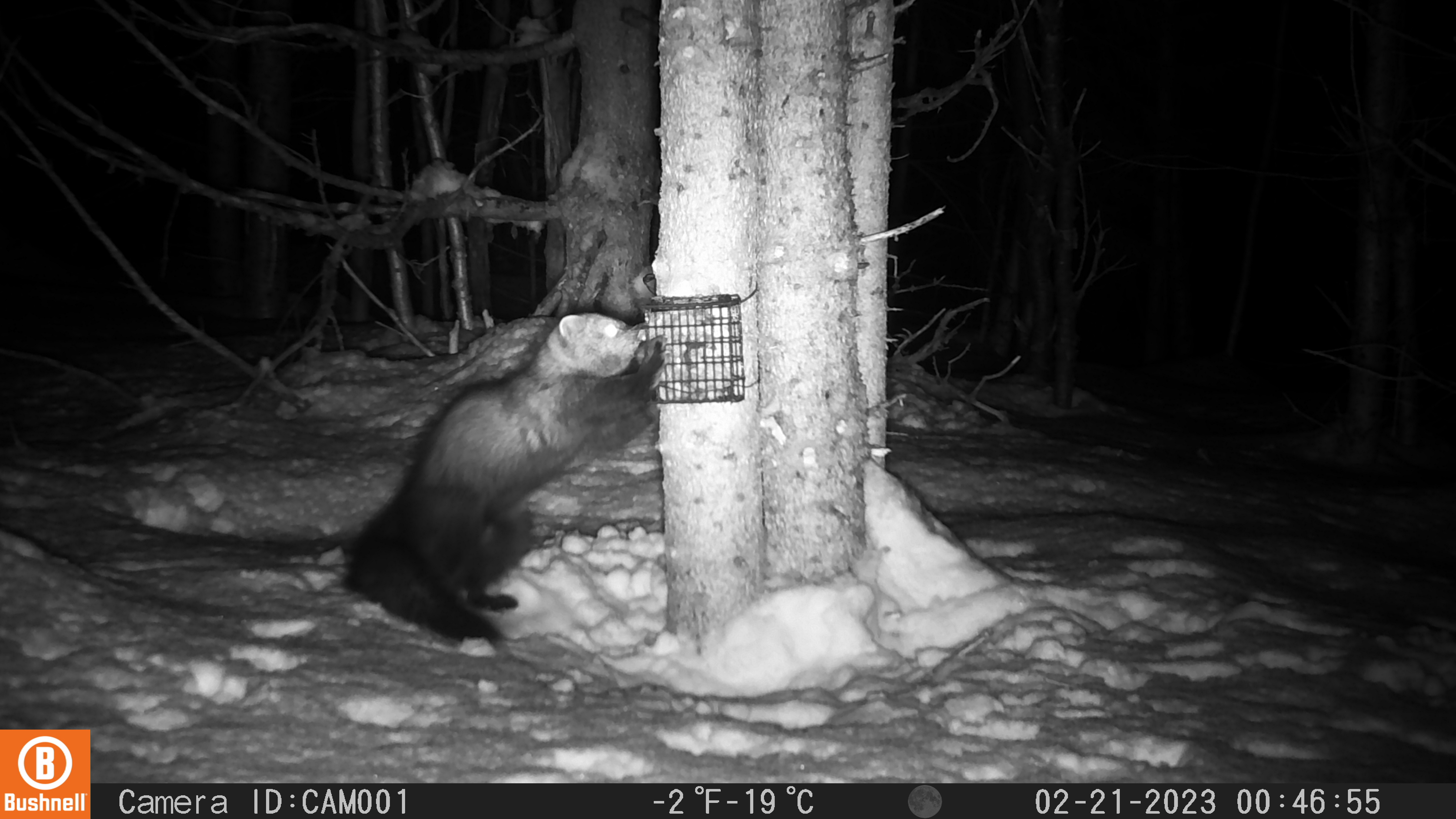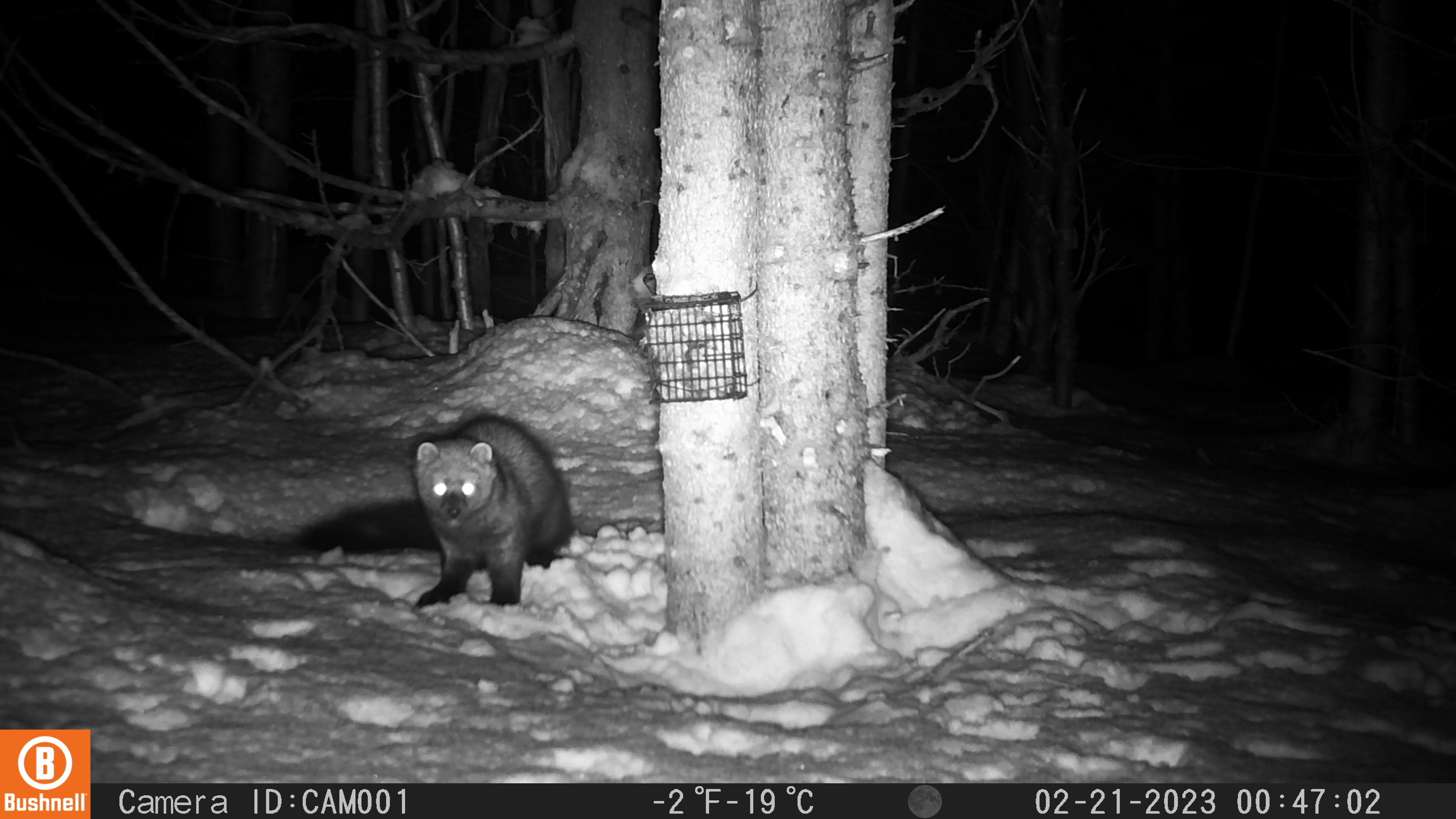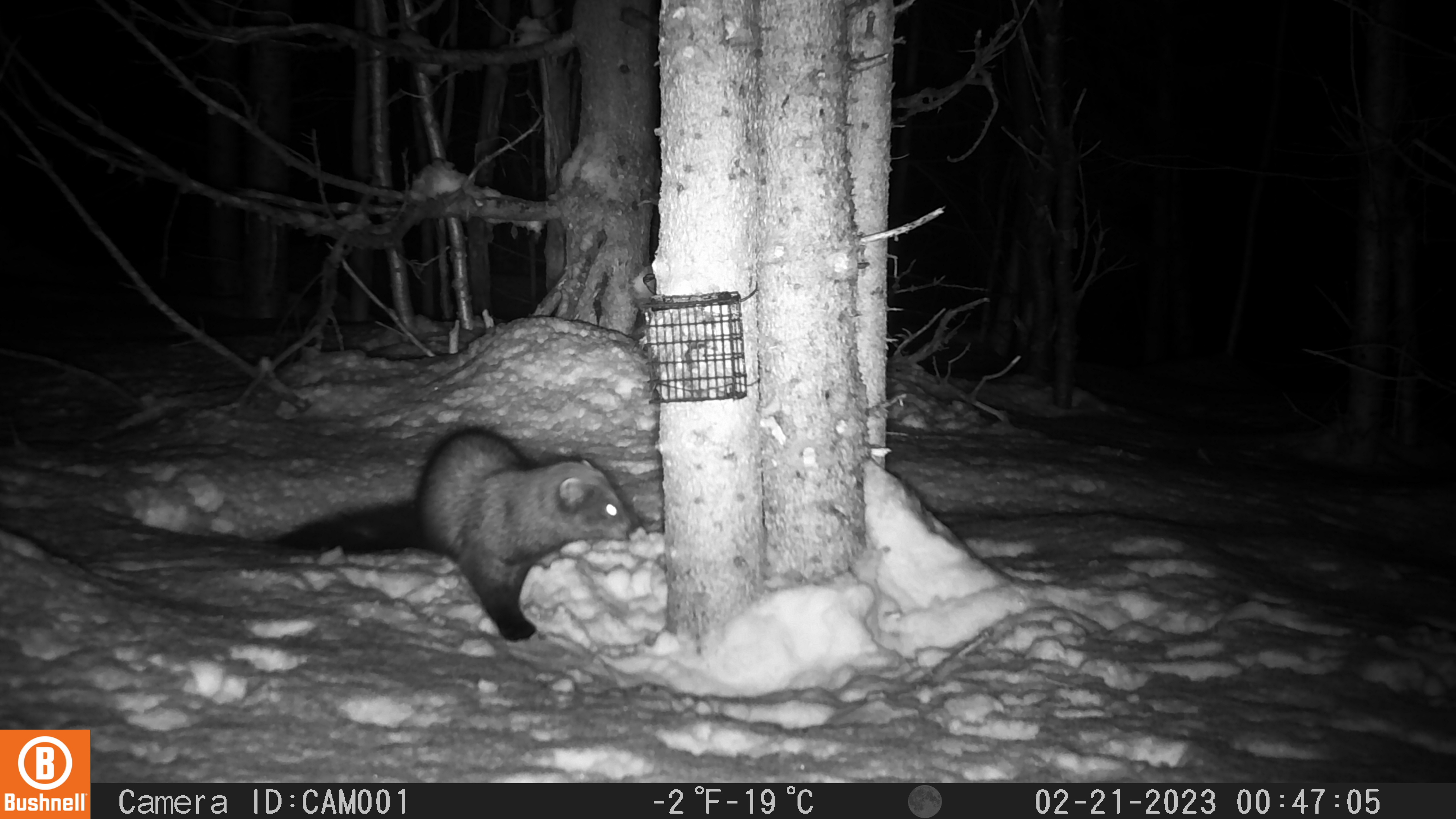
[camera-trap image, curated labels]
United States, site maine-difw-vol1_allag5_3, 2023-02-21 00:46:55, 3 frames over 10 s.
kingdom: Animalia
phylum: Chordata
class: Mammalia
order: Carnivora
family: Mustelidae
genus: Pekania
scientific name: Pekania pennanti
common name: fisher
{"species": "fisher (Pekania pennanti)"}